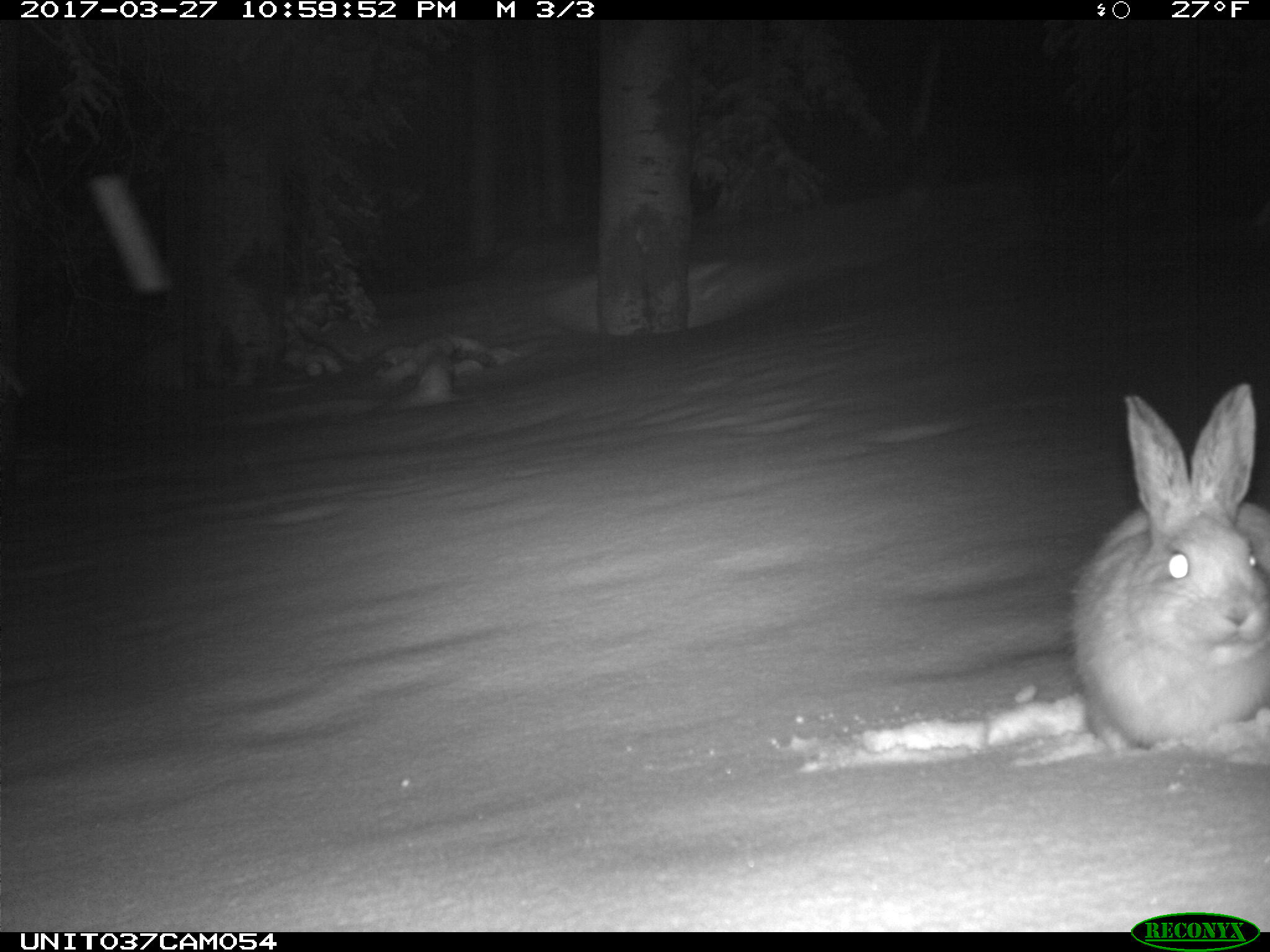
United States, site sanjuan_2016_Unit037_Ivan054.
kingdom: Animalia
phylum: Chordata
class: Mammalia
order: Lagomorpha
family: Leporidae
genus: Lepus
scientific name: Lepus americanus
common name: snowshoe hare